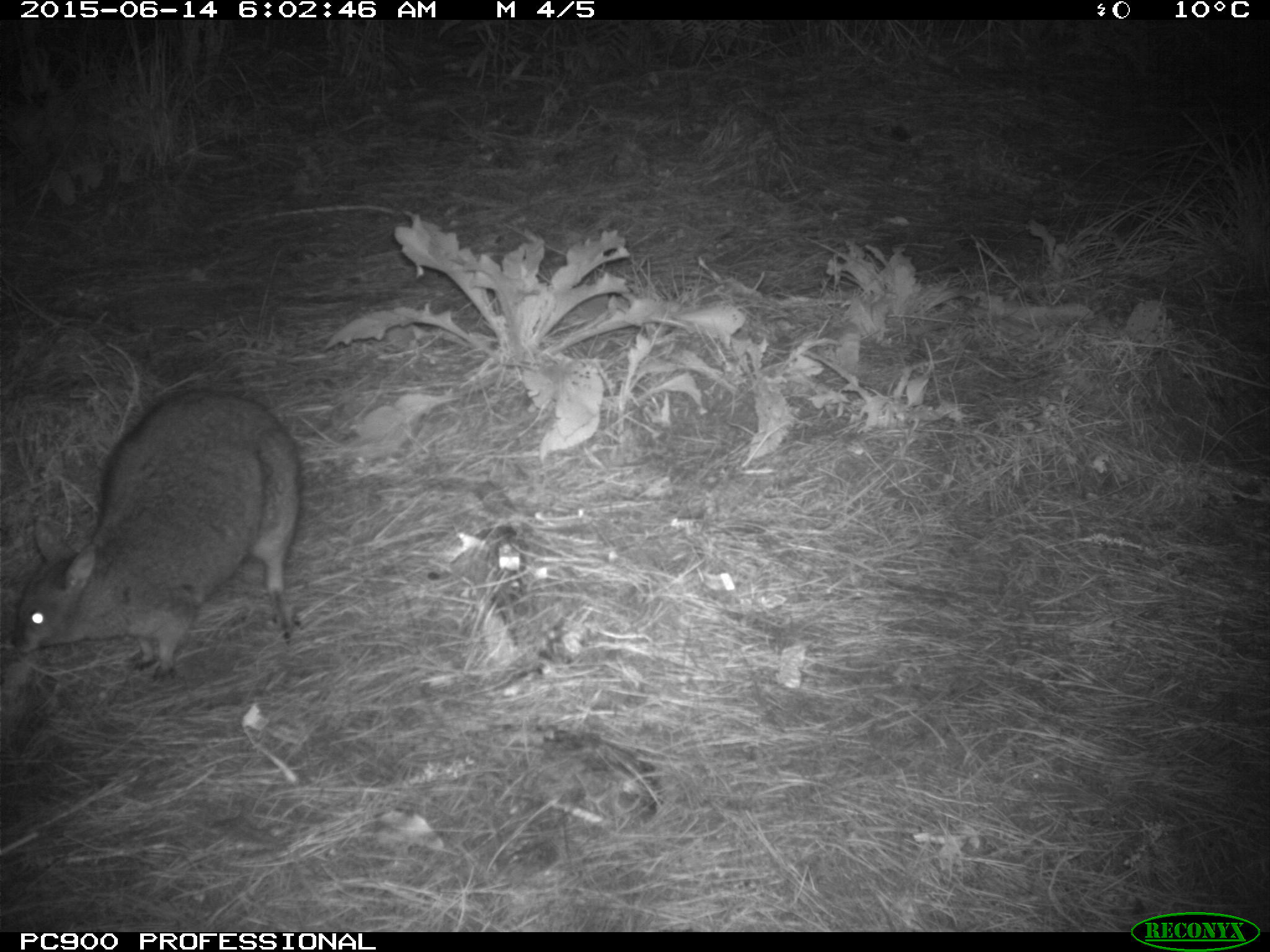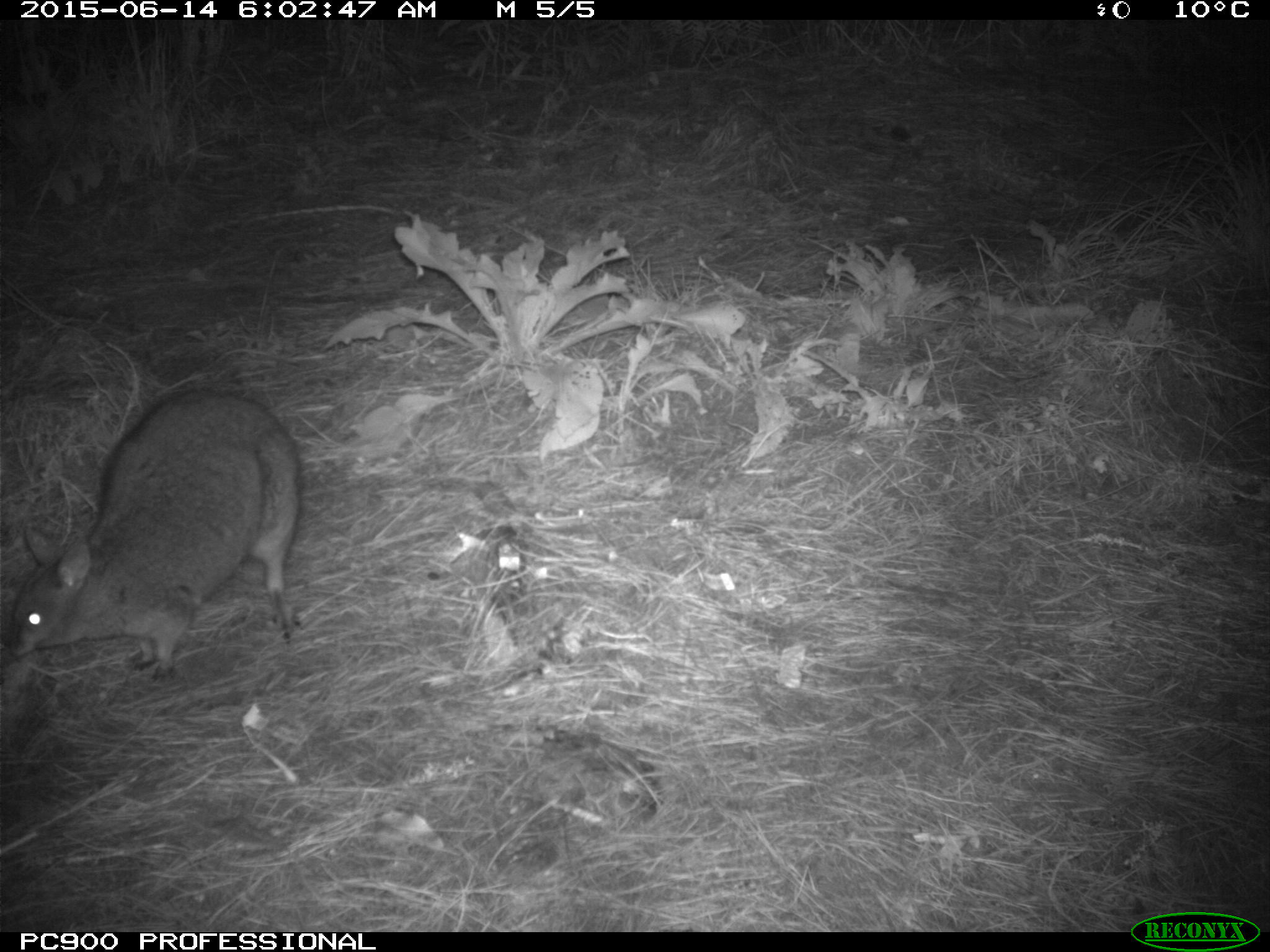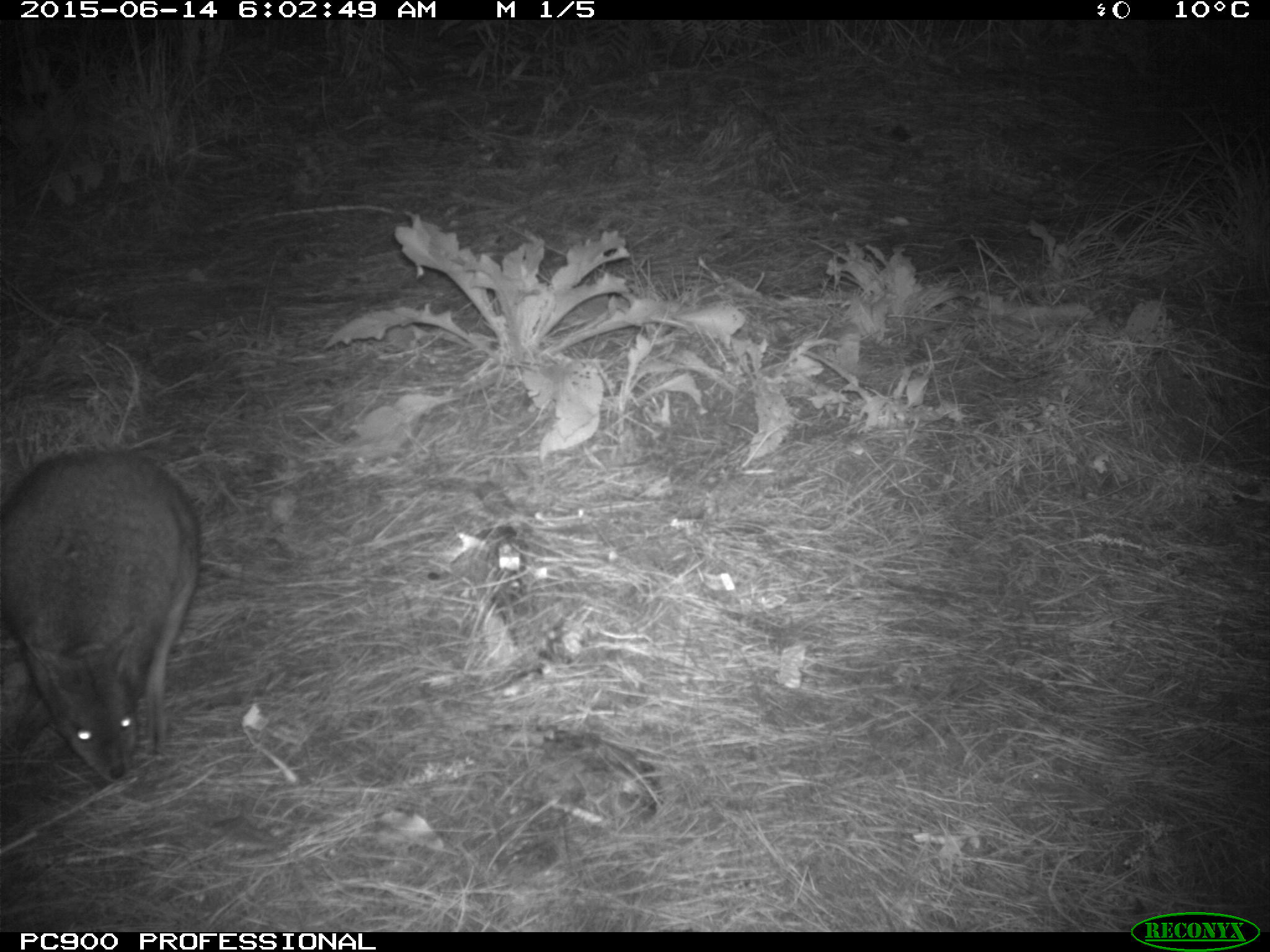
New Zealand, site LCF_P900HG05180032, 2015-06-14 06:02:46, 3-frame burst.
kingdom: Animalia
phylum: Chordata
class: Mammalia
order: Diprotodontia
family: Macropodidae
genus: Notamacropus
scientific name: Notamacropus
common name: wallaby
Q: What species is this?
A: Wallaby (Notamacropus).